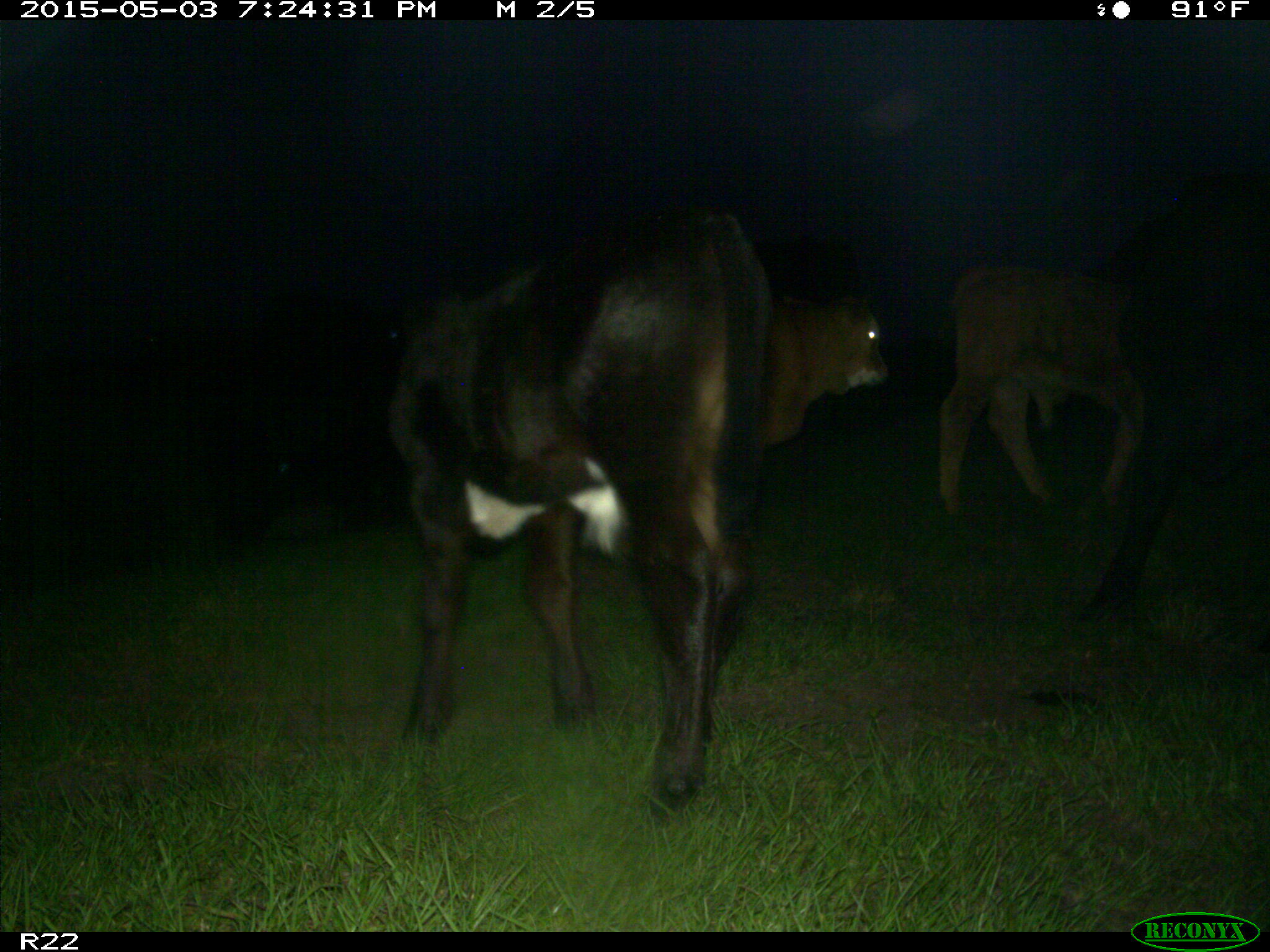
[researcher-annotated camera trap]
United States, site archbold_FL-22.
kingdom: Animalia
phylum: Chordata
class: Mammalia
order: Artiodactyla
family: Bovidae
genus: Bos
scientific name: Bos taurus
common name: domestic cow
Bos taurus (domestic cow).